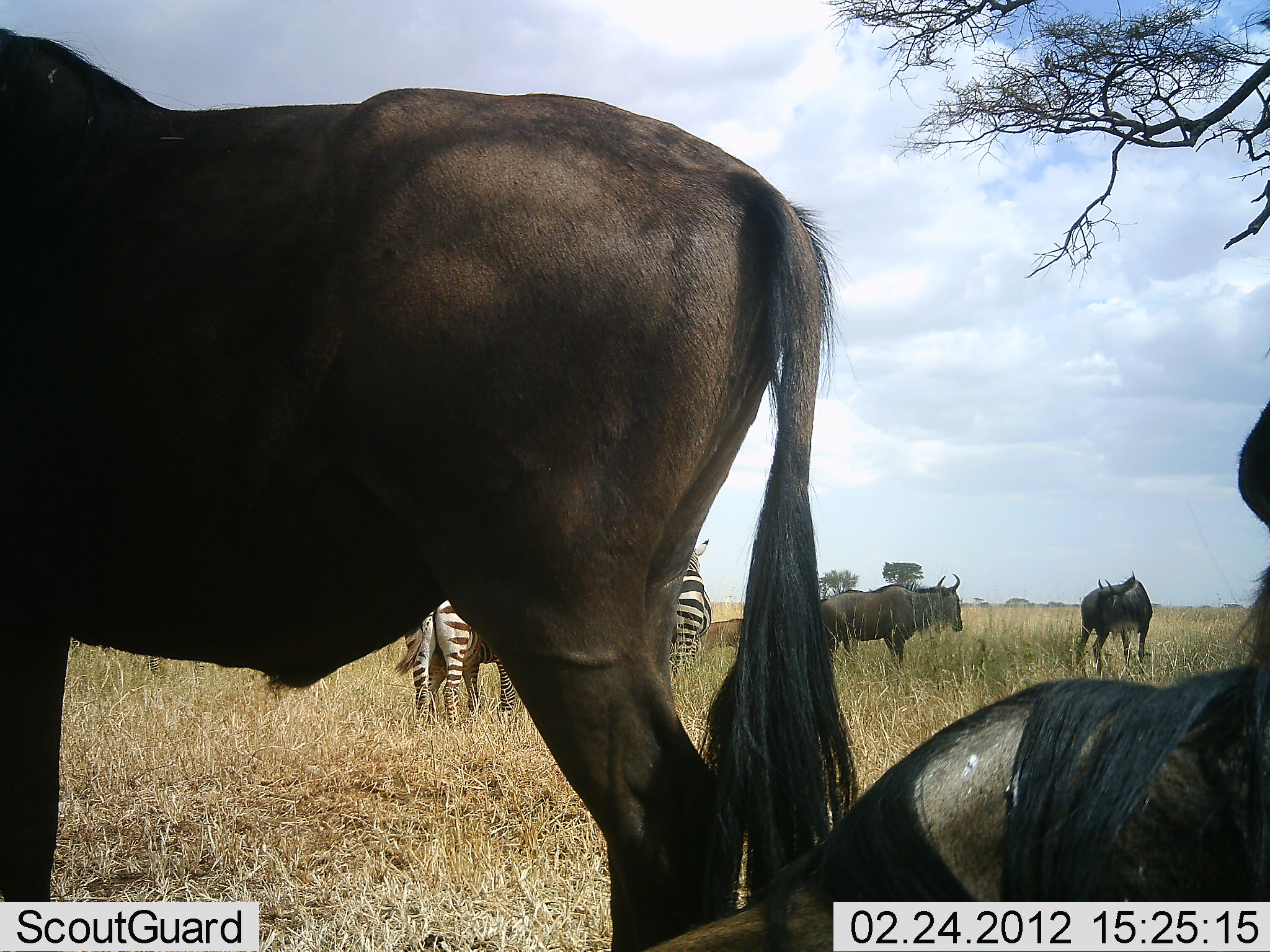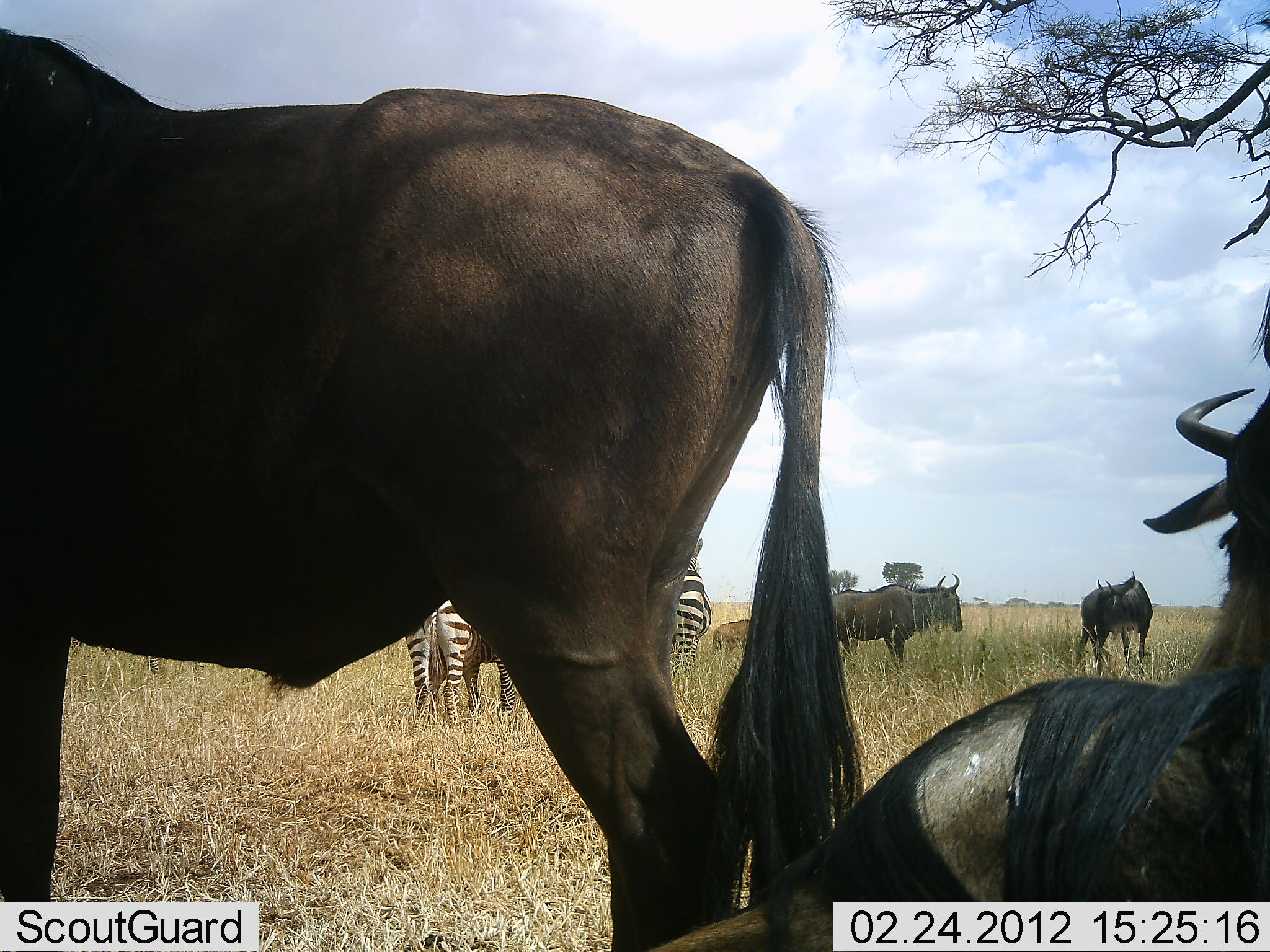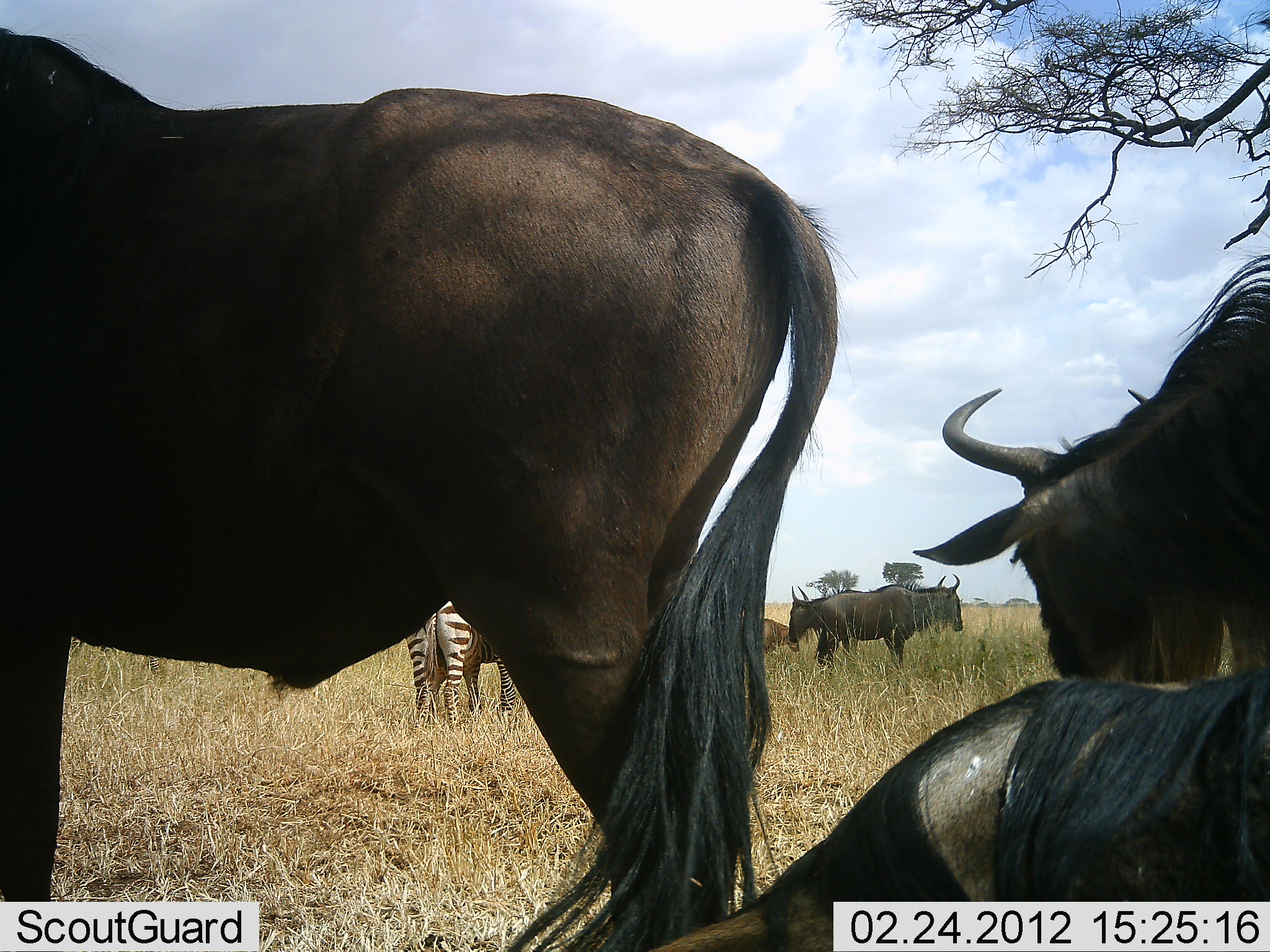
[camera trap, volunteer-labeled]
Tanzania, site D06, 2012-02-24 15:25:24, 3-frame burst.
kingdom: Animalia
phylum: Chordata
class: Mammalia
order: Artiodactyla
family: Bovidae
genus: Connochaetes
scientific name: Connochaetes taurinus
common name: blue wildebeest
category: wildebeest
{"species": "wildebeest (blue wildebeest) (Connochaetes taurinus)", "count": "6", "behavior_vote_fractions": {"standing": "93%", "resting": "93%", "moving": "13%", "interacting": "0%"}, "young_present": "60%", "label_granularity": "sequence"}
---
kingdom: Animalia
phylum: Chordata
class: Mammalia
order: Perissodactyla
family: Equidae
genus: Equus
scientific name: Equus quagga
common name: plains zebra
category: zebra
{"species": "zebra (plains zebra) (Equus quagga)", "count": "2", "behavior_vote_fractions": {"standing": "100%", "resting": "0%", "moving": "0%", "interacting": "0%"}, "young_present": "0%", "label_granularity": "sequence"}